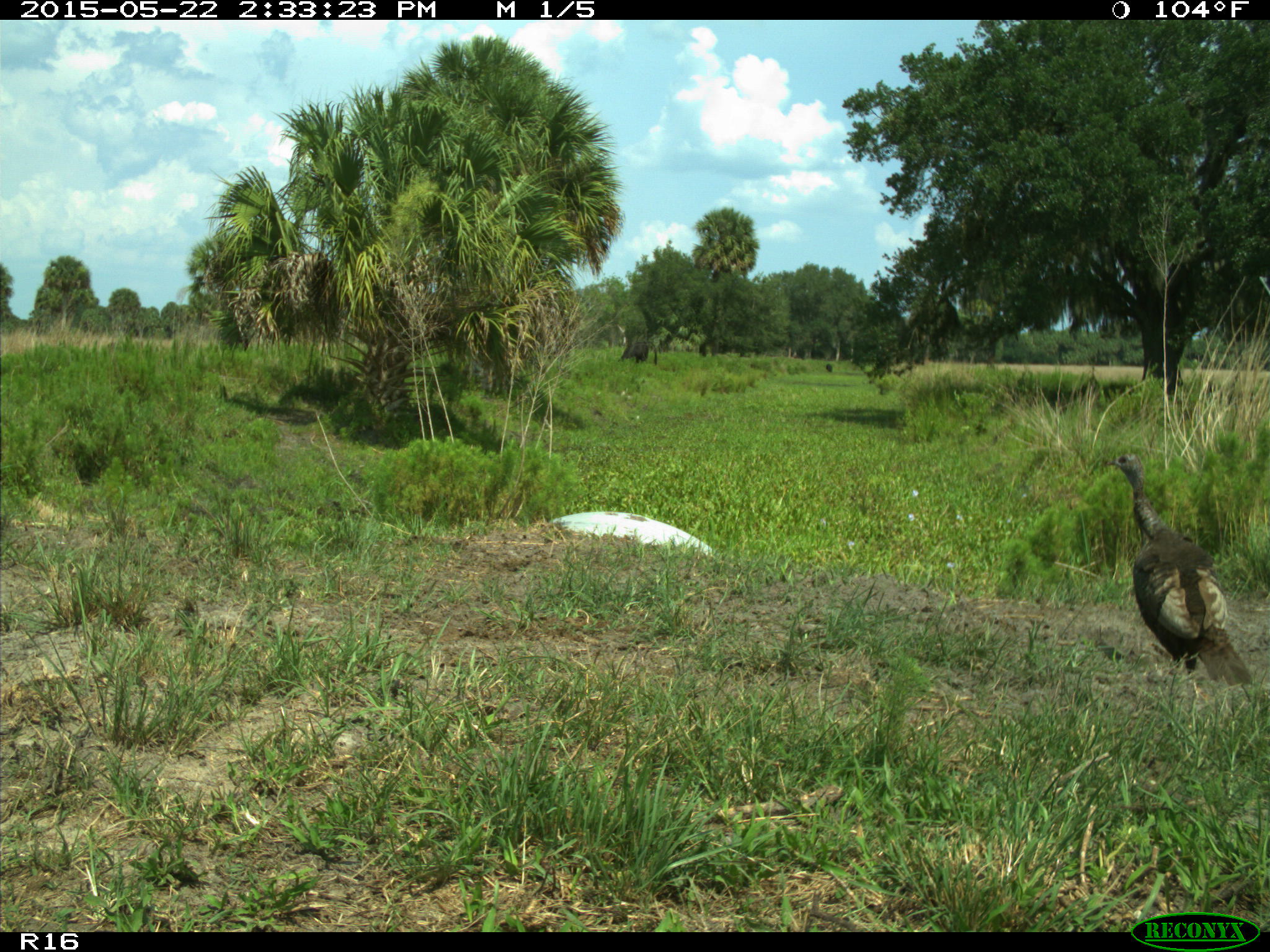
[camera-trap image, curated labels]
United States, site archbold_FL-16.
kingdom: Animalia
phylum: Chordata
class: Mammalia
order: Artiodactyla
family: Bovidae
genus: Bos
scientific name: Bos taurus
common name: domestic cow